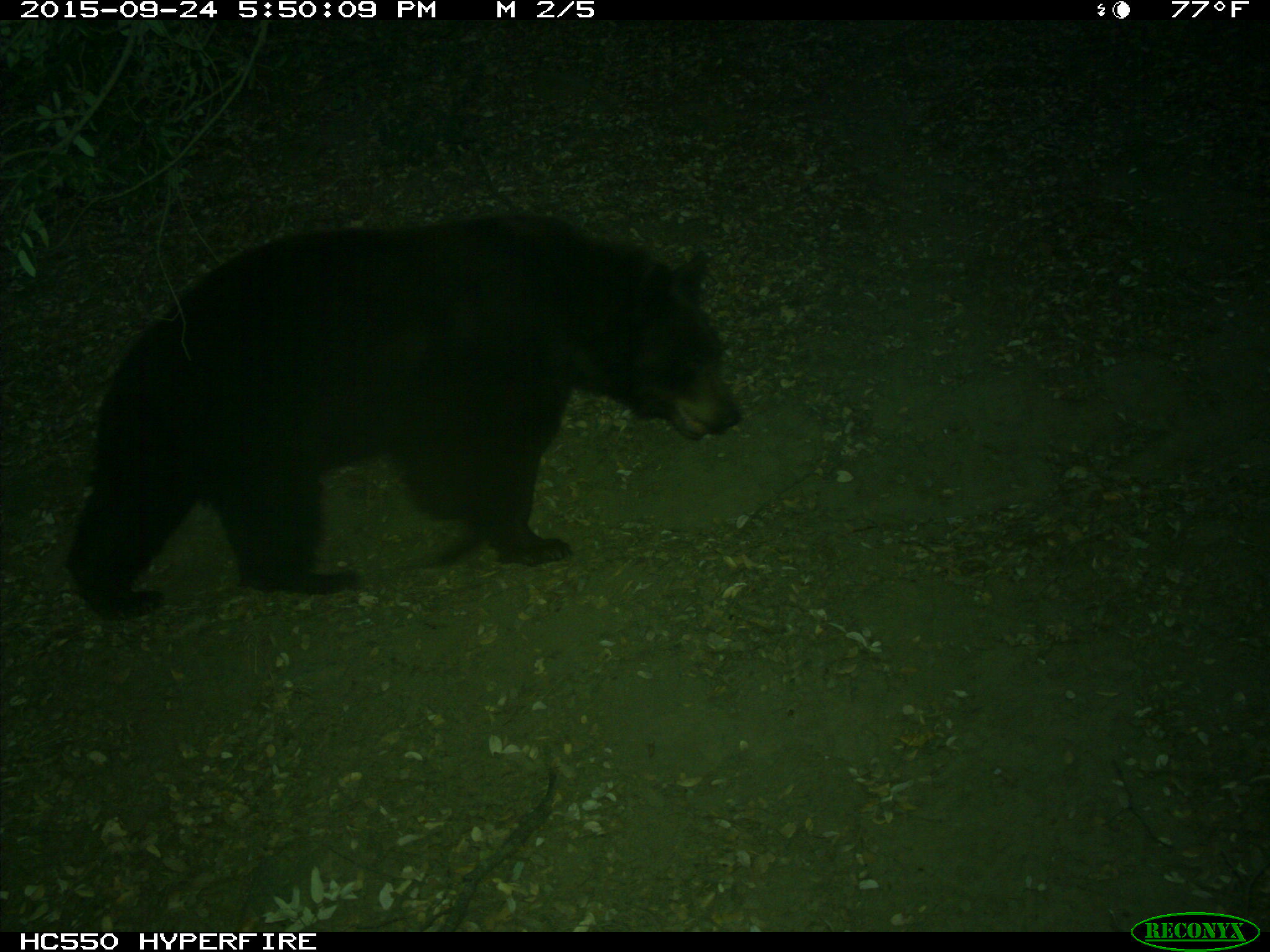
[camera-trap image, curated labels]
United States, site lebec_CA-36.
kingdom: Animalia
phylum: Chordata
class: Mammalia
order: Carnivora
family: Ursidae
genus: Ursus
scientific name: Ursus americanus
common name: american black bear